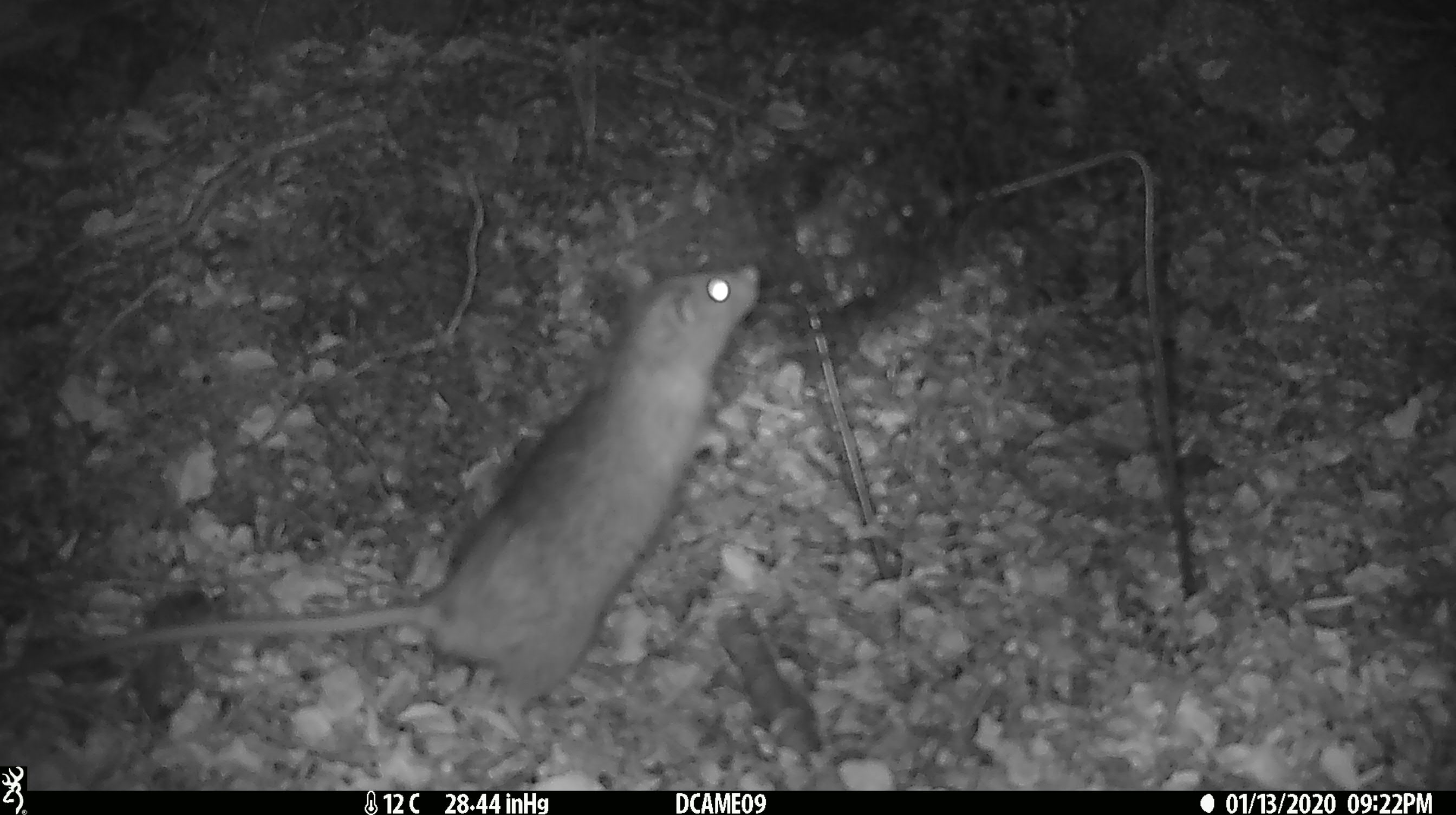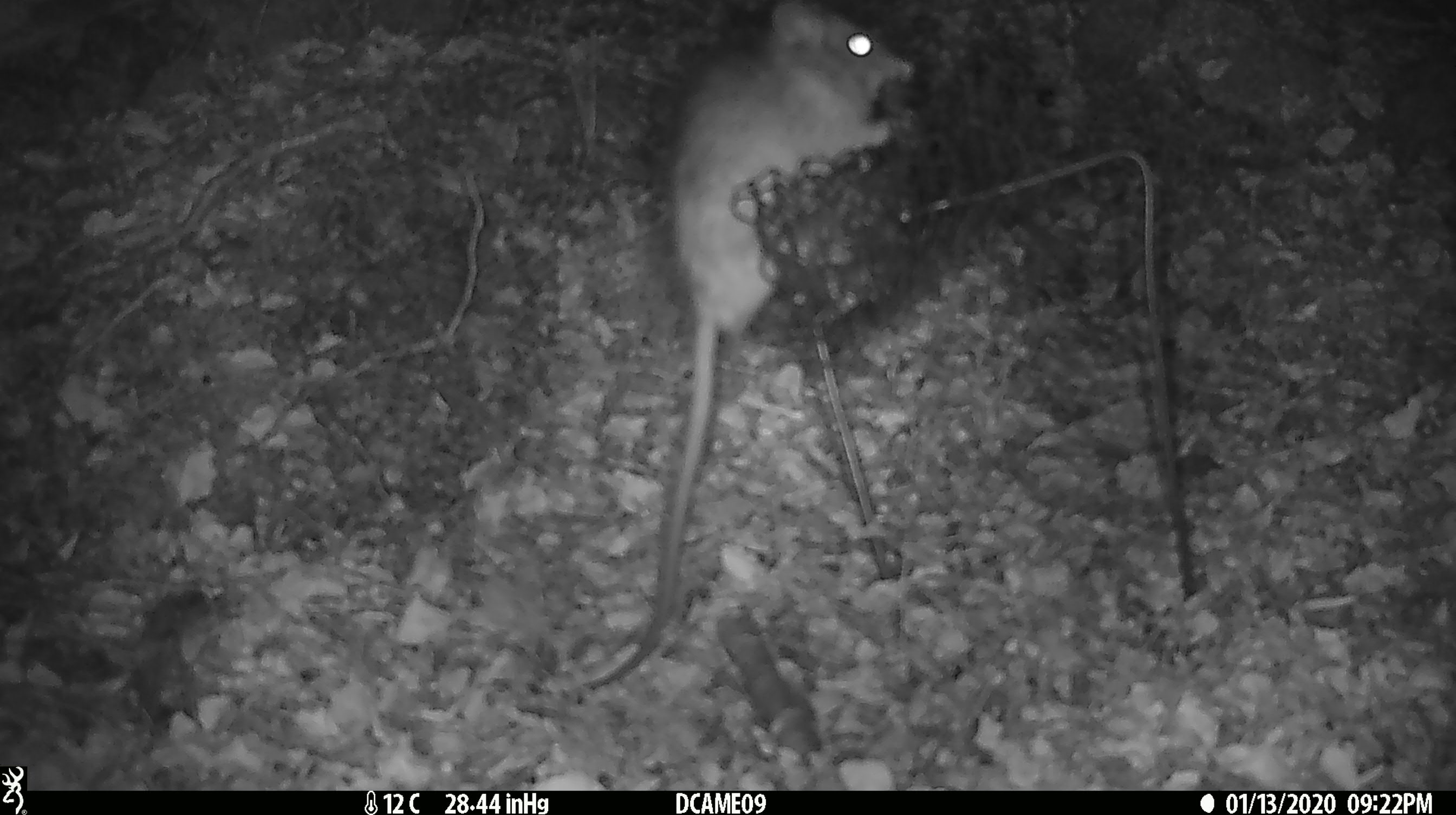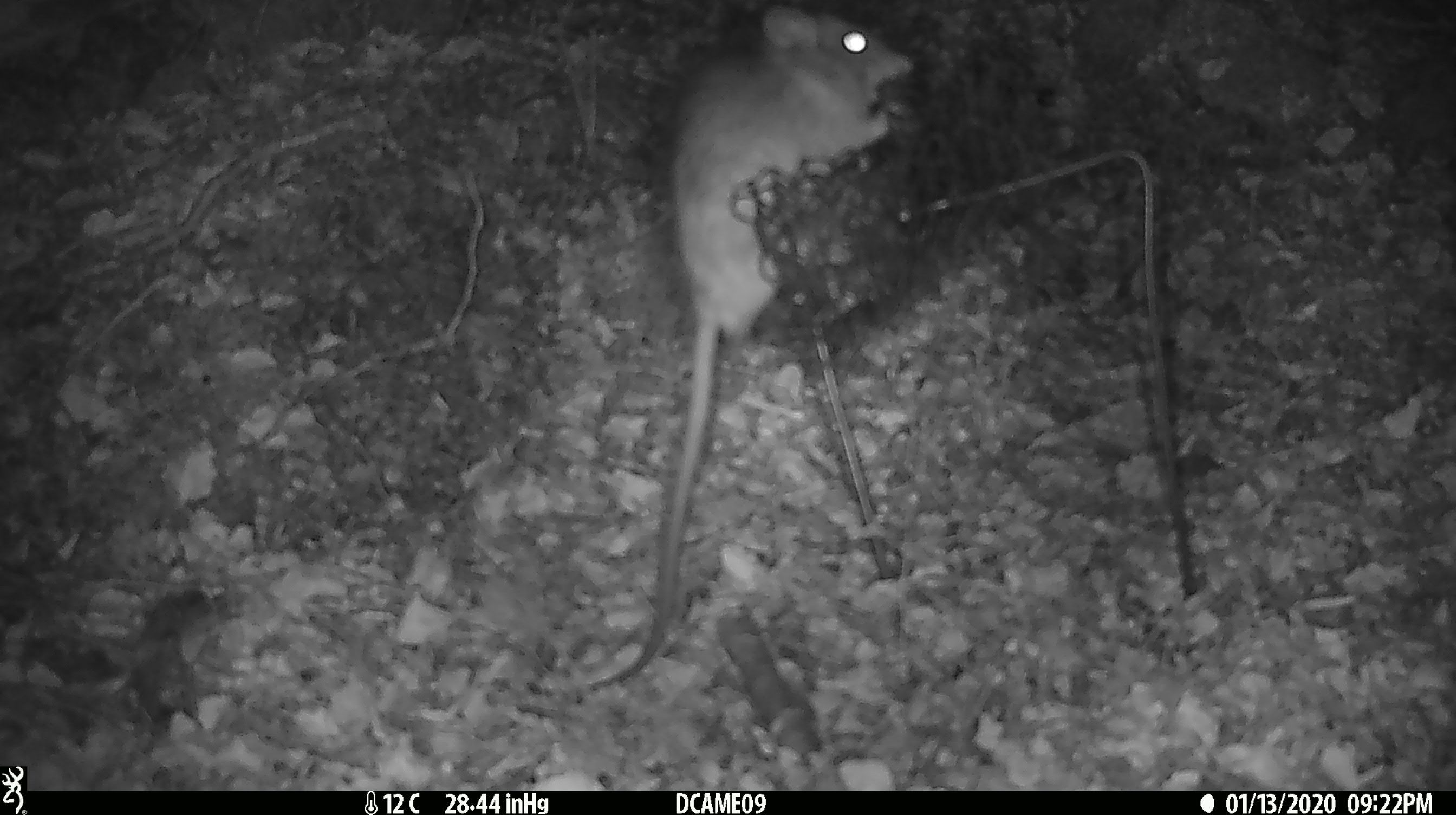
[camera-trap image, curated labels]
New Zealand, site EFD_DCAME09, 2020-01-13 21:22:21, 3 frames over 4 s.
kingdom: Animalia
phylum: Chordata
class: Mammalia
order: Rodentia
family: Muridae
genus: Rattus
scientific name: Rattus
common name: rat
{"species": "rat (Rattus)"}